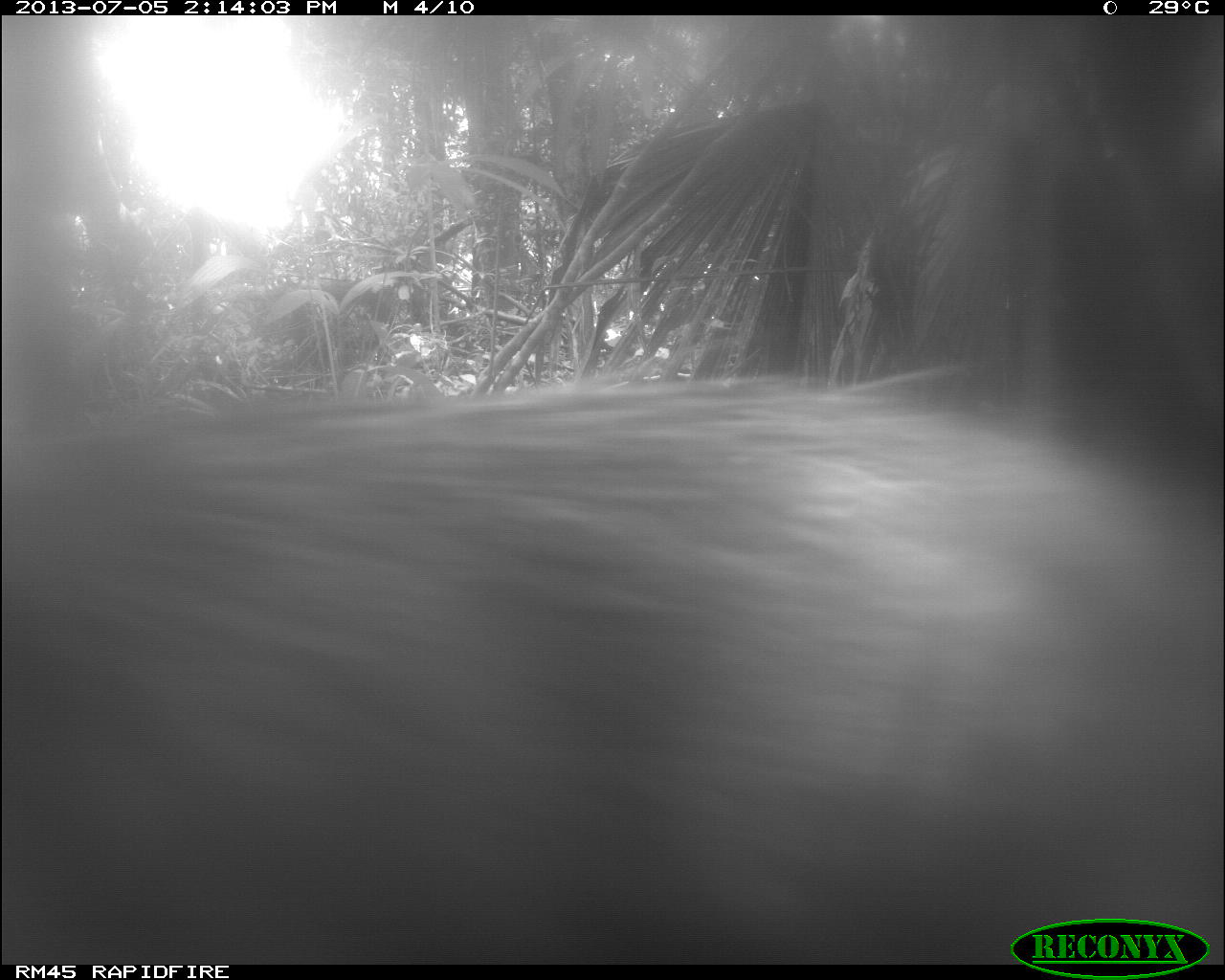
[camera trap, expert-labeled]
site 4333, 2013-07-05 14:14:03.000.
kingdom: Animalia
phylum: Chordata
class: Mammalia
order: Artiodactyla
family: Tayassuidae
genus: Tayassu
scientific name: Tayassu pecari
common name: white-lipped peccary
Tayassu pecari (white-lipped peccary), count 2.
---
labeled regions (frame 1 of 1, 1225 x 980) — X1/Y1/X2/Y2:
tayassu pecari: 3/328/1225/964